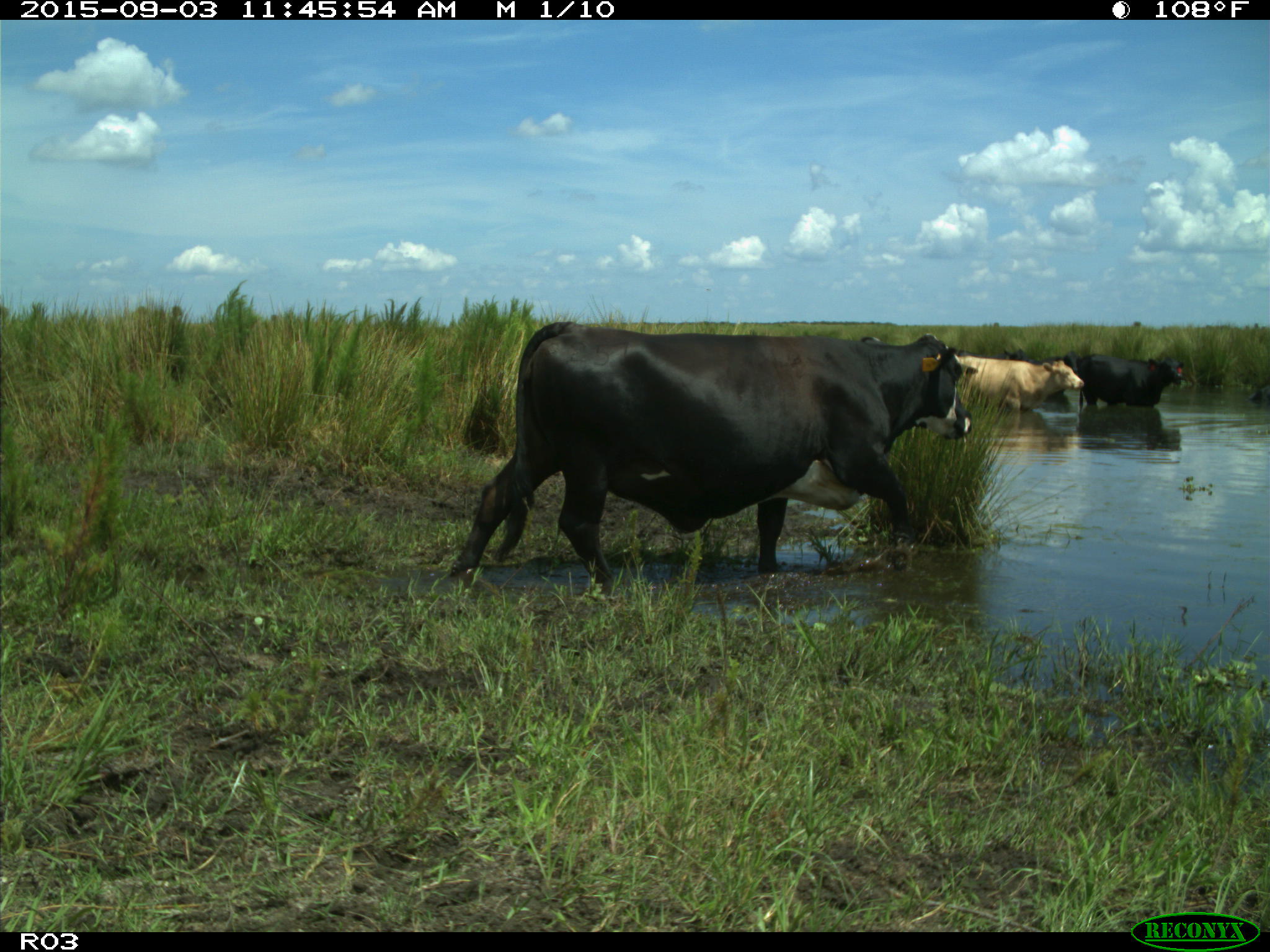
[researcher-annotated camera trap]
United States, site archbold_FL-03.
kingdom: Animalia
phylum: Chordata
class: Mammalia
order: Artiodactyla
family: Bovidae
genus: Bos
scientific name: Bos taurus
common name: domestic cow